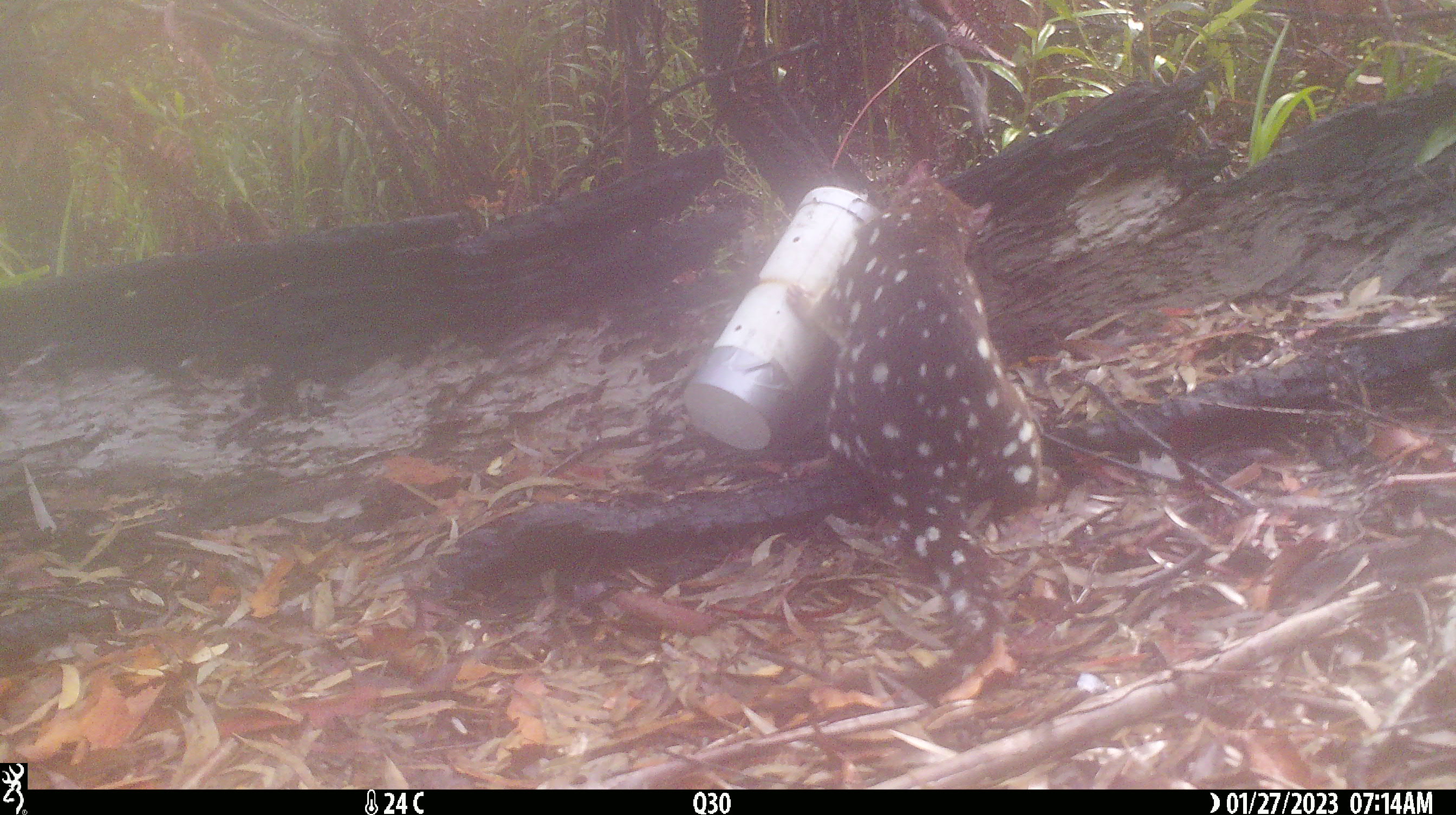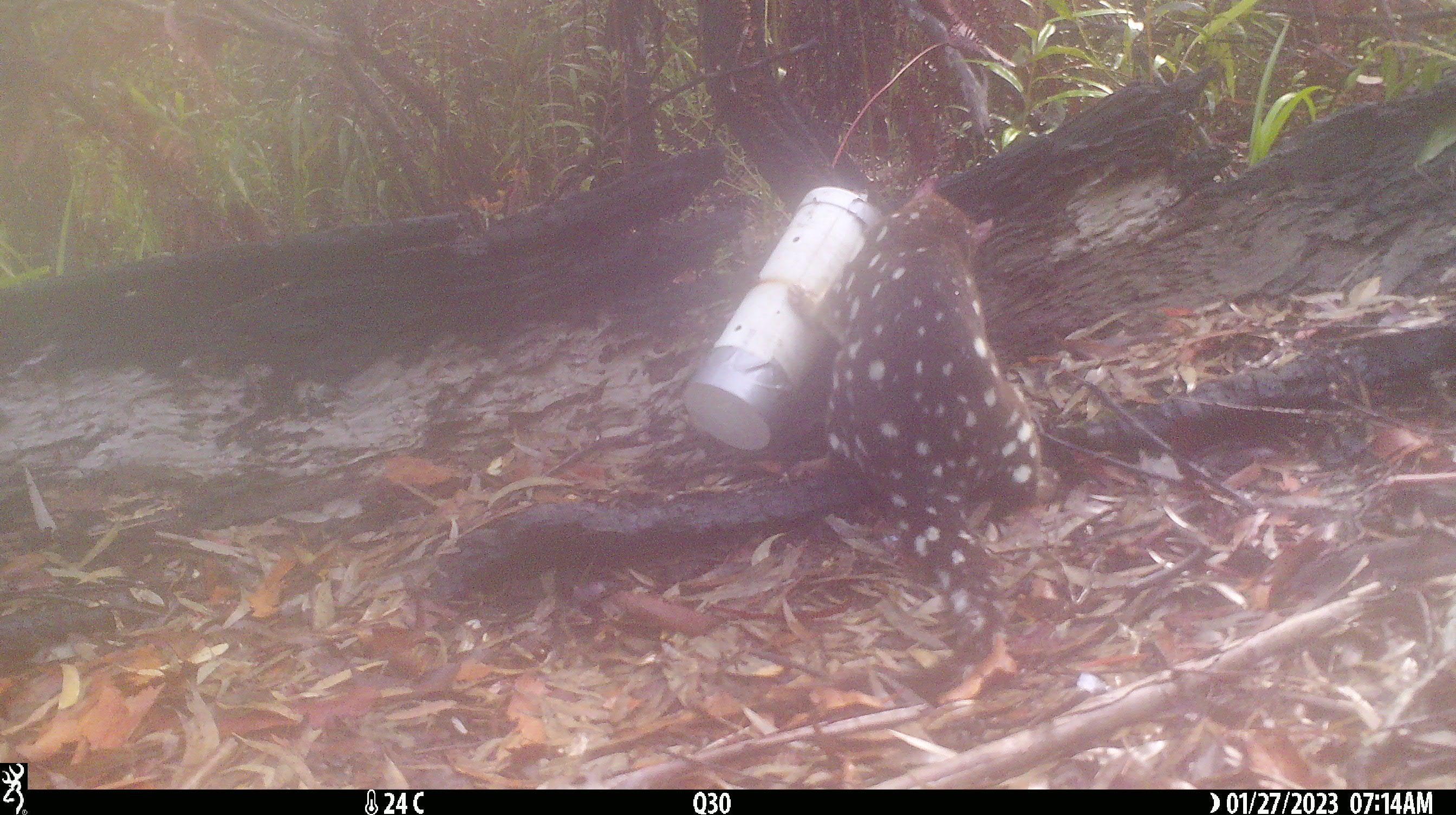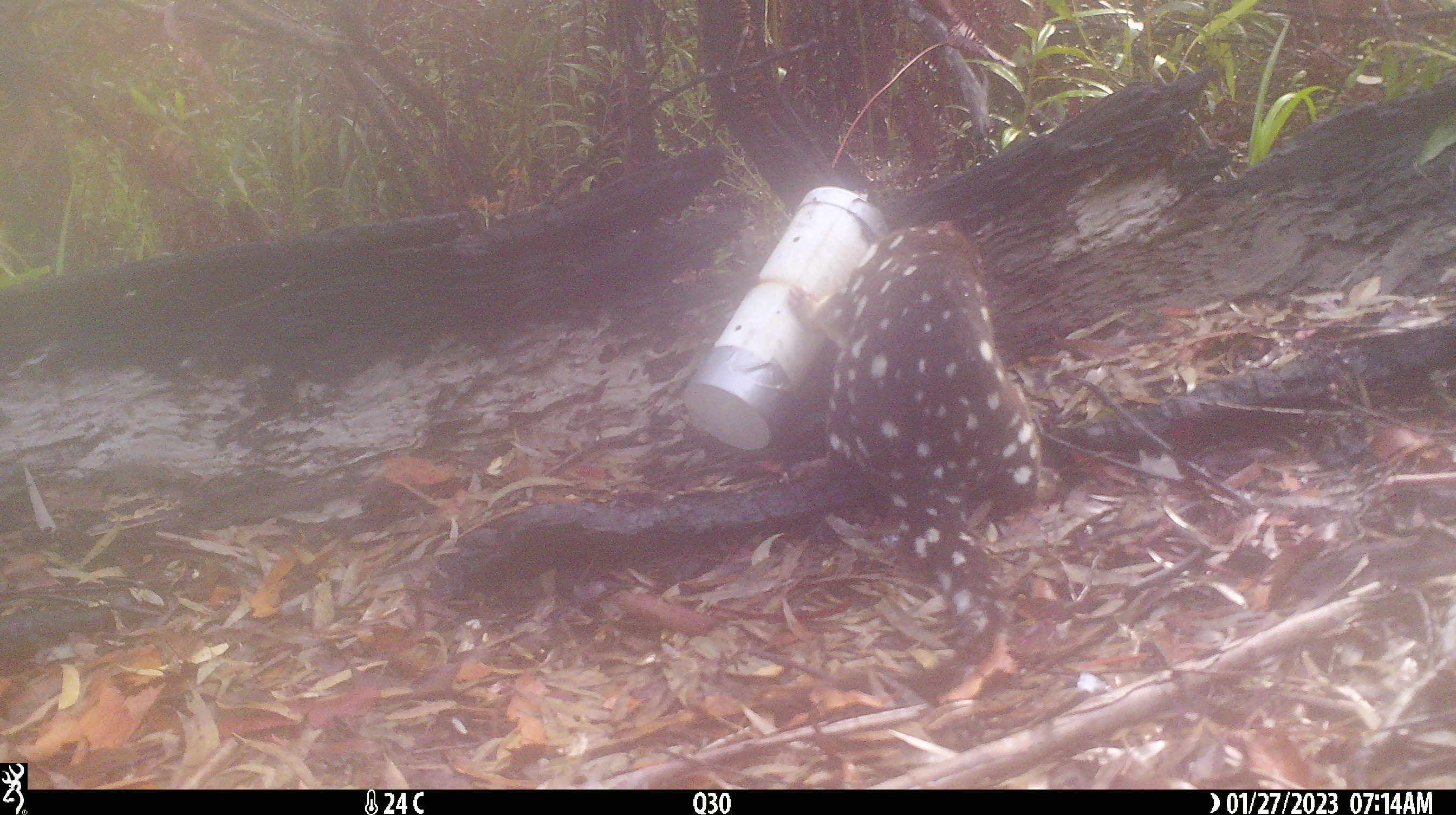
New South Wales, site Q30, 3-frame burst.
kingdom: Animalia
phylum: Chordata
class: Mammalia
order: Dasyuromorphia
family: Dasyuridae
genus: Dasyurus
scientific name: Dasyurus maculatus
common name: spotted-tailed quoll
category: quoll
Quoll (spotted-tailed quoll) (Dasyurus maculatus).